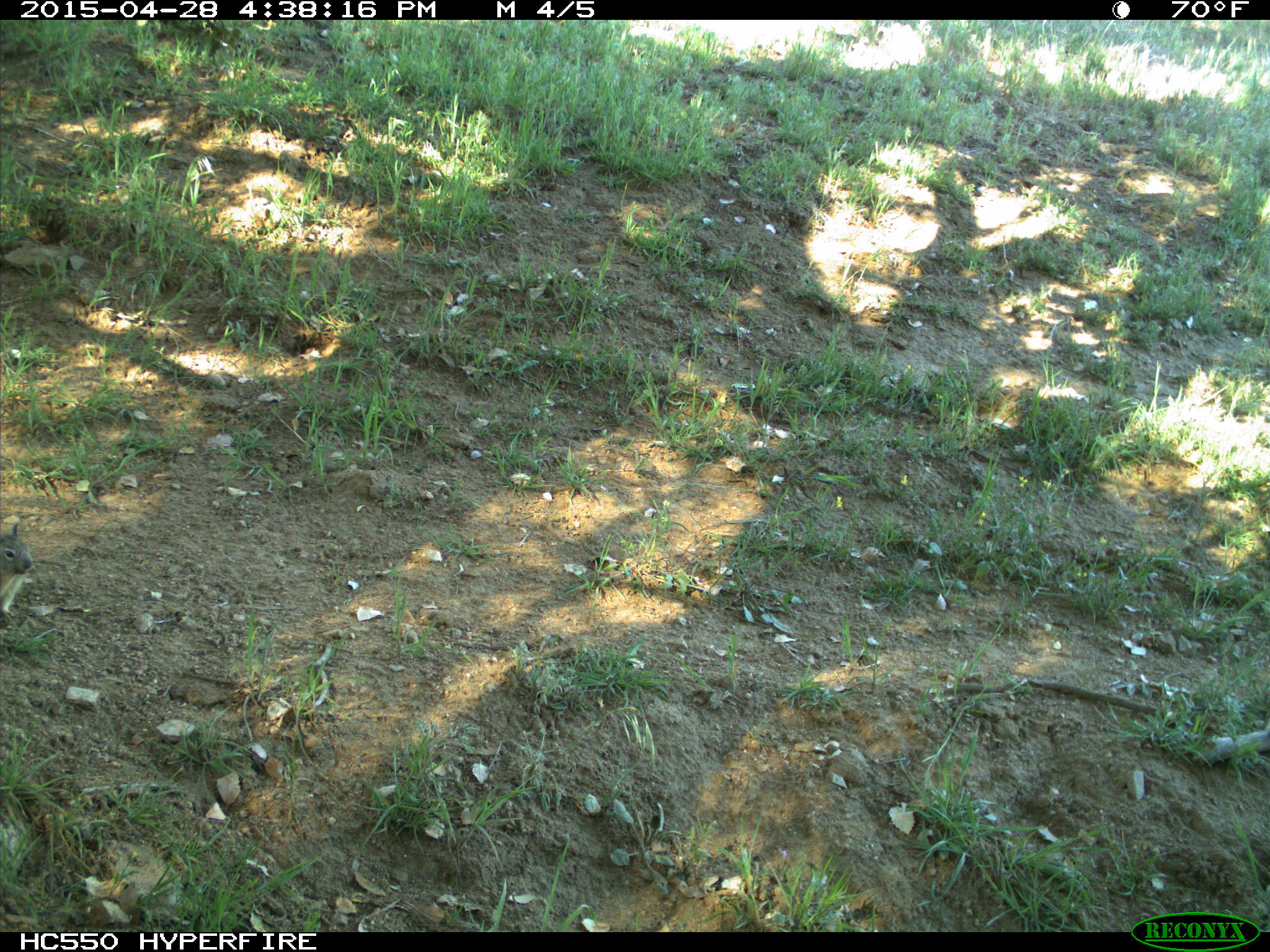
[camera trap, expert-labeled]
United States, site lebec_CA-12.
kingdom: Animalia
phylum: Chordata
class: Mammalia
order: Rodentia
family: Sciuridae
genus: Otospermophilus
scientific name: Otospermophilus beecheyi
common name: california ground squirrel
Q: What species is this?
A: Otospermophilus beecheyi (california ground squirrel).